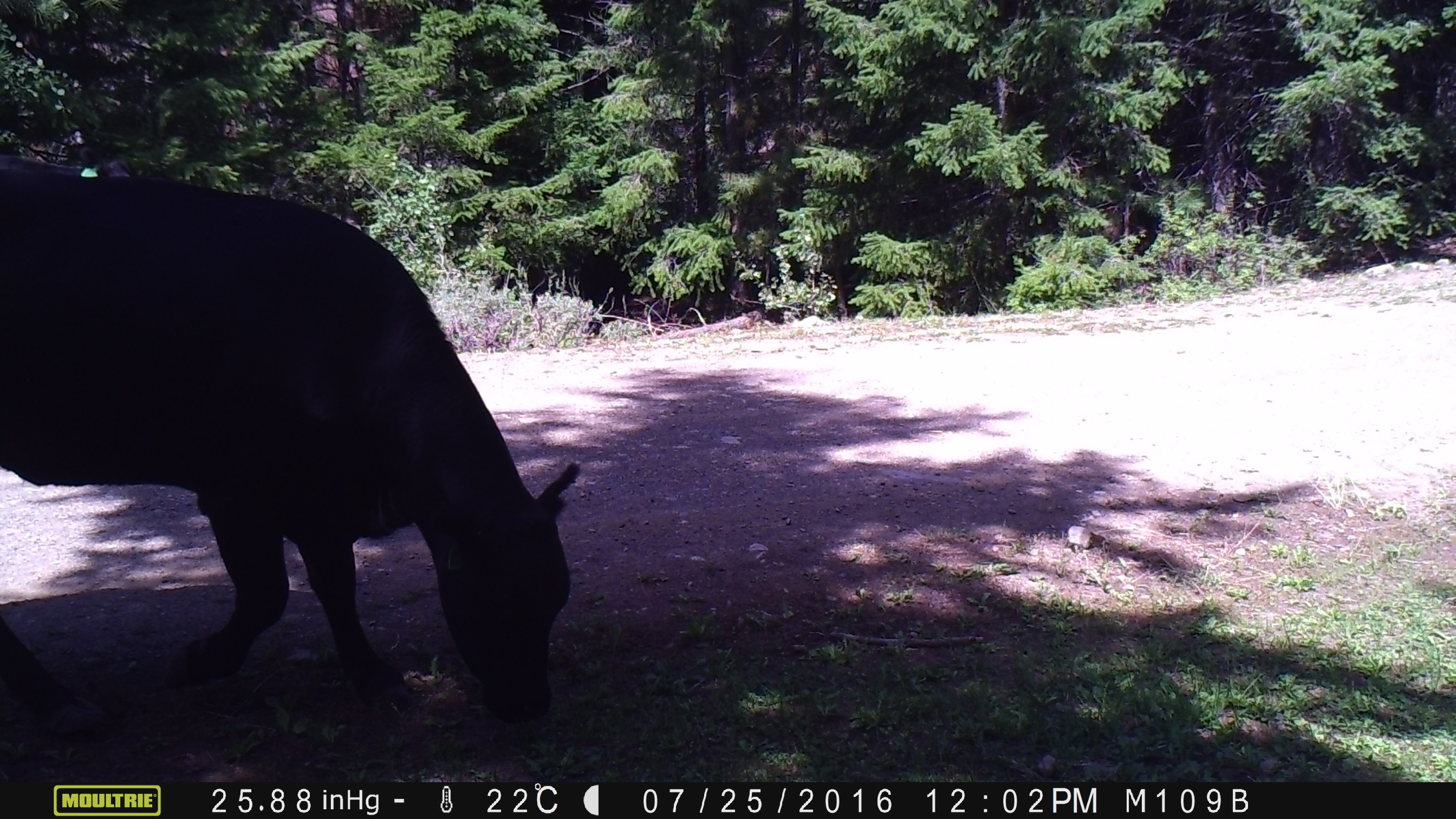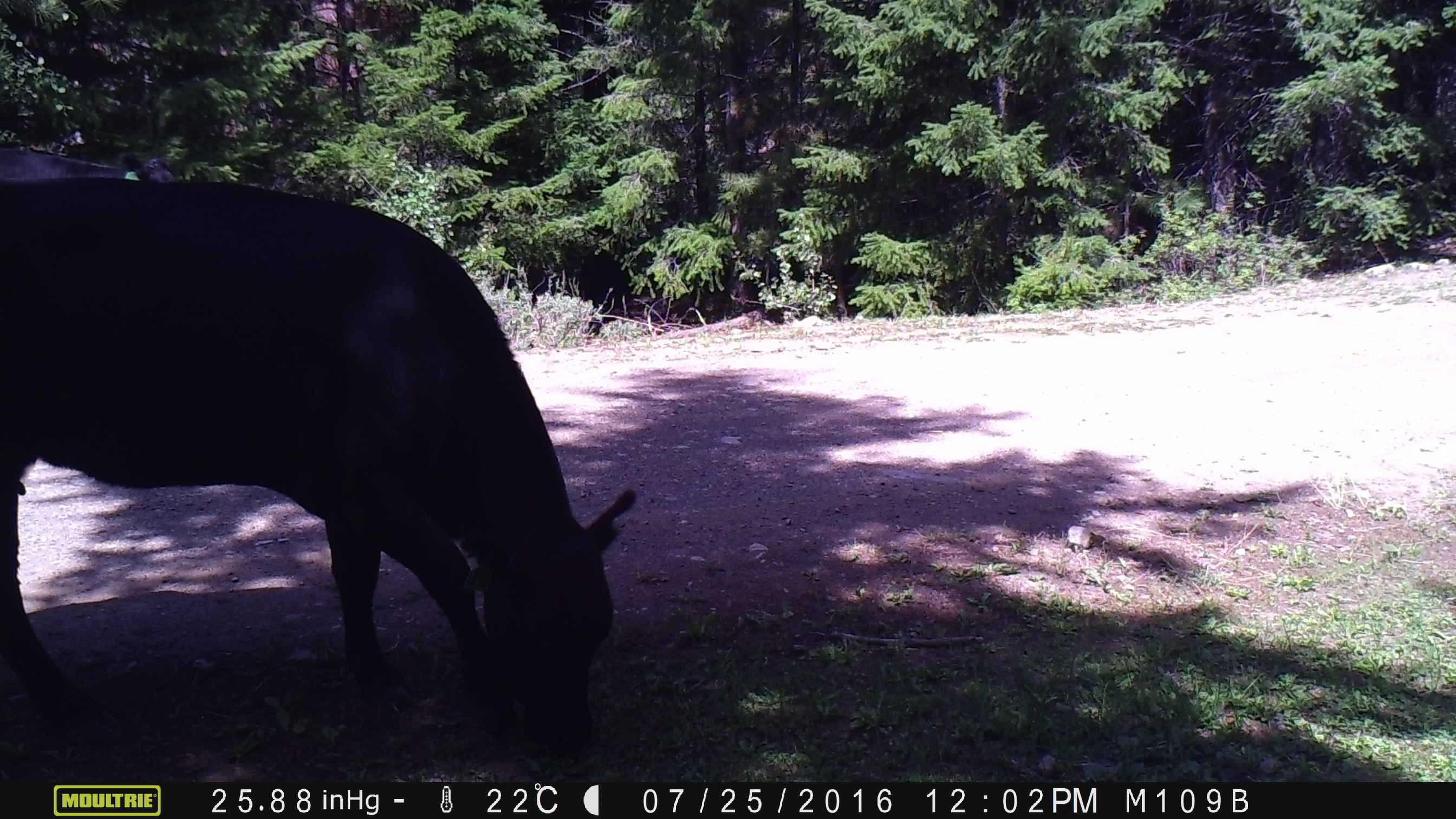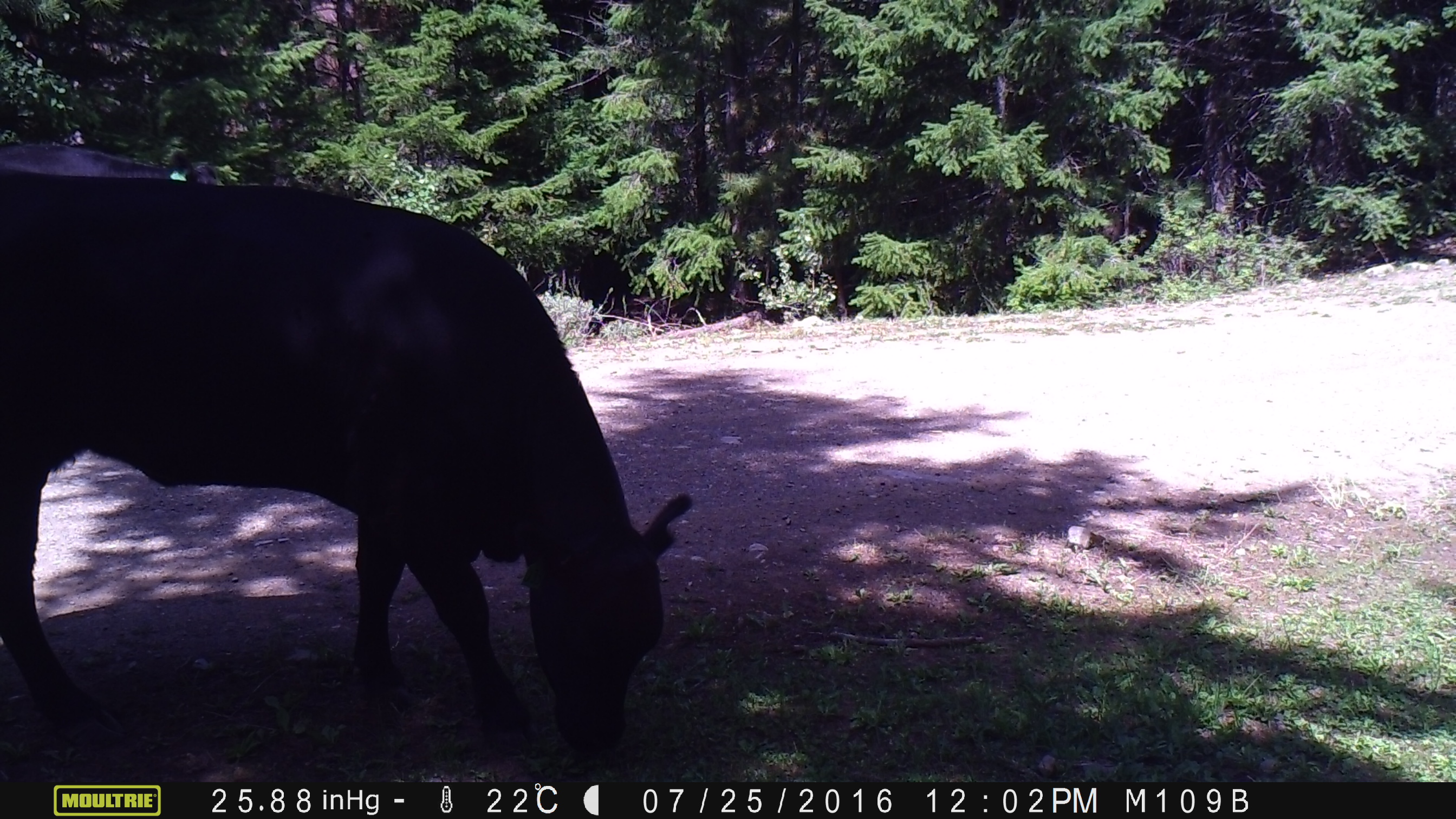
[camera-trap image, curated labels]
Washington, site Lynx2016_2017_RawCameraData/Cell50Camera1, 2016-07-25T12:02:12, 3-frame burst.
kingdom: Animalia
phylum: Chordata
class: Mammalia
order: Artiodactyla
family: Bovidae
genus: Bos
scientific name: Bos taurus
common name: domestic cattle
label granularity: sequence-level